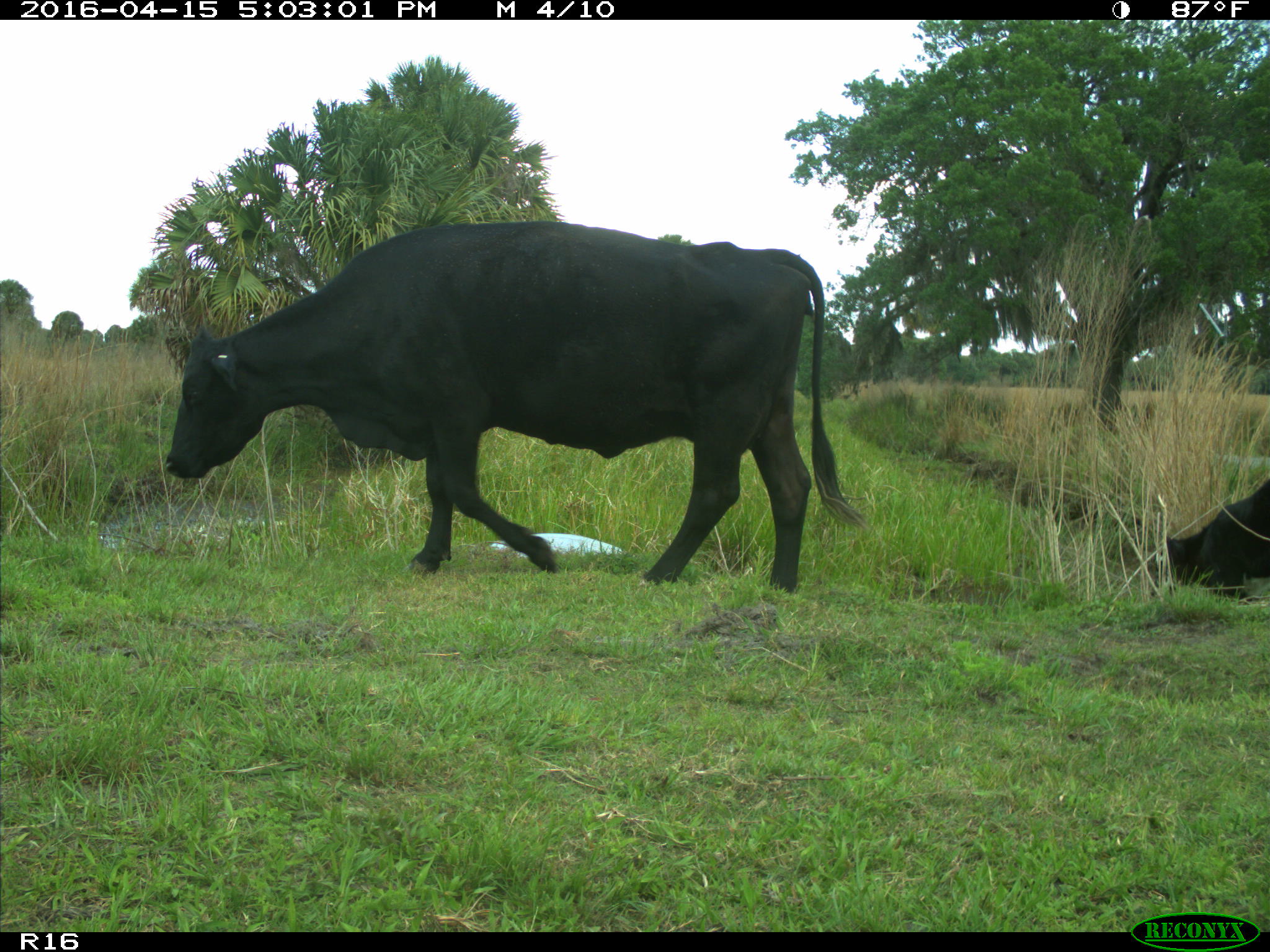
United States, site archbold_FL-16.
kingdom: Animalia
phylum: Chordata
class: Mammalia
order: Artiodactyla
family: Bovidae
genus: Bos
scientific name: Bos taurus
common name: domestic cow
Bos taurus (domestic cow).